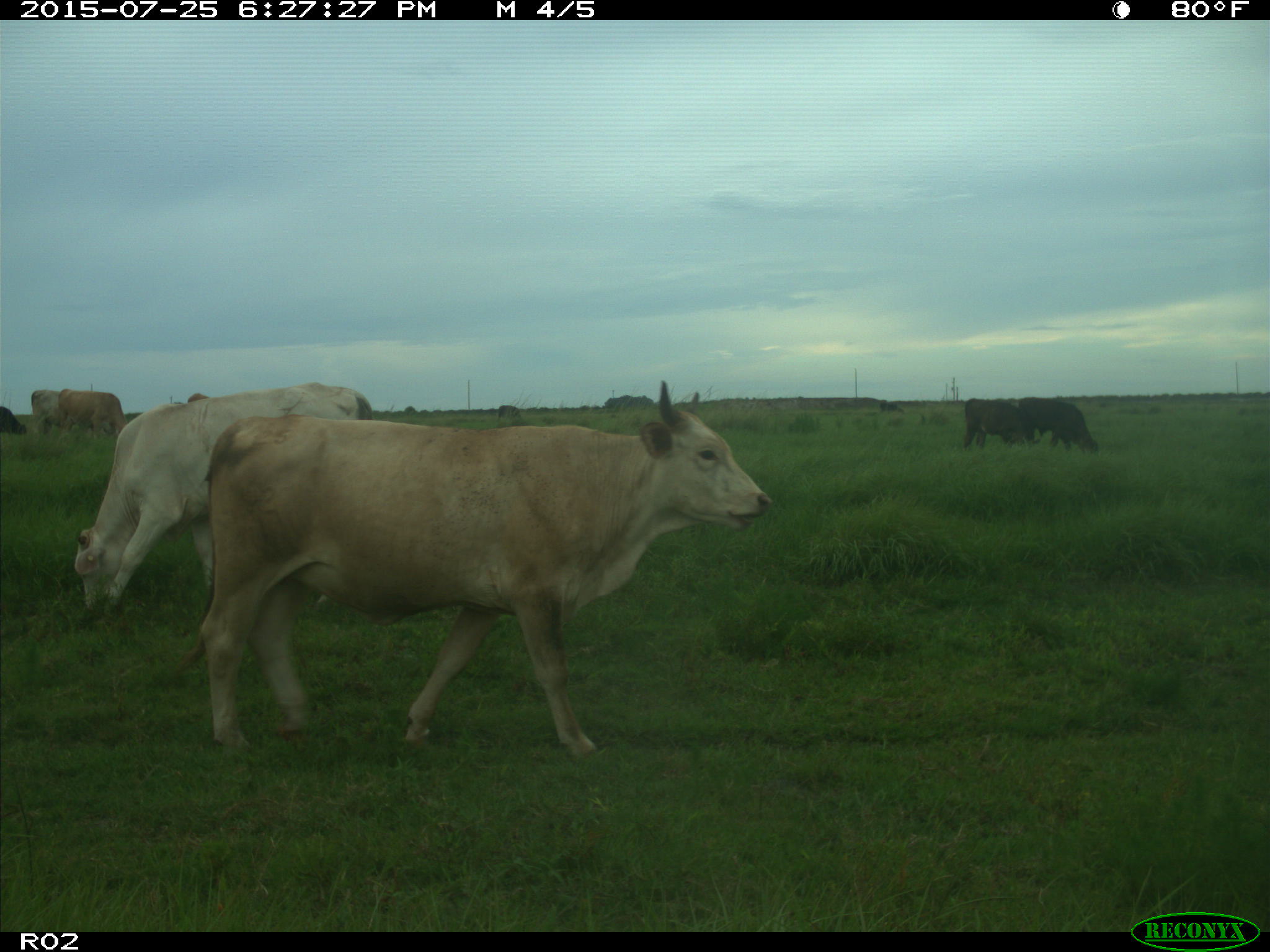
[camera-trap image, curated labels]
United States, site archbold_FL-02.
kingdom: Animalia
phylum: Chordata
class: Mammalia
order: Artiodactyla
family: Bovidae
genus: Bos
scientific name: Bos taurus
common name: domestic cow